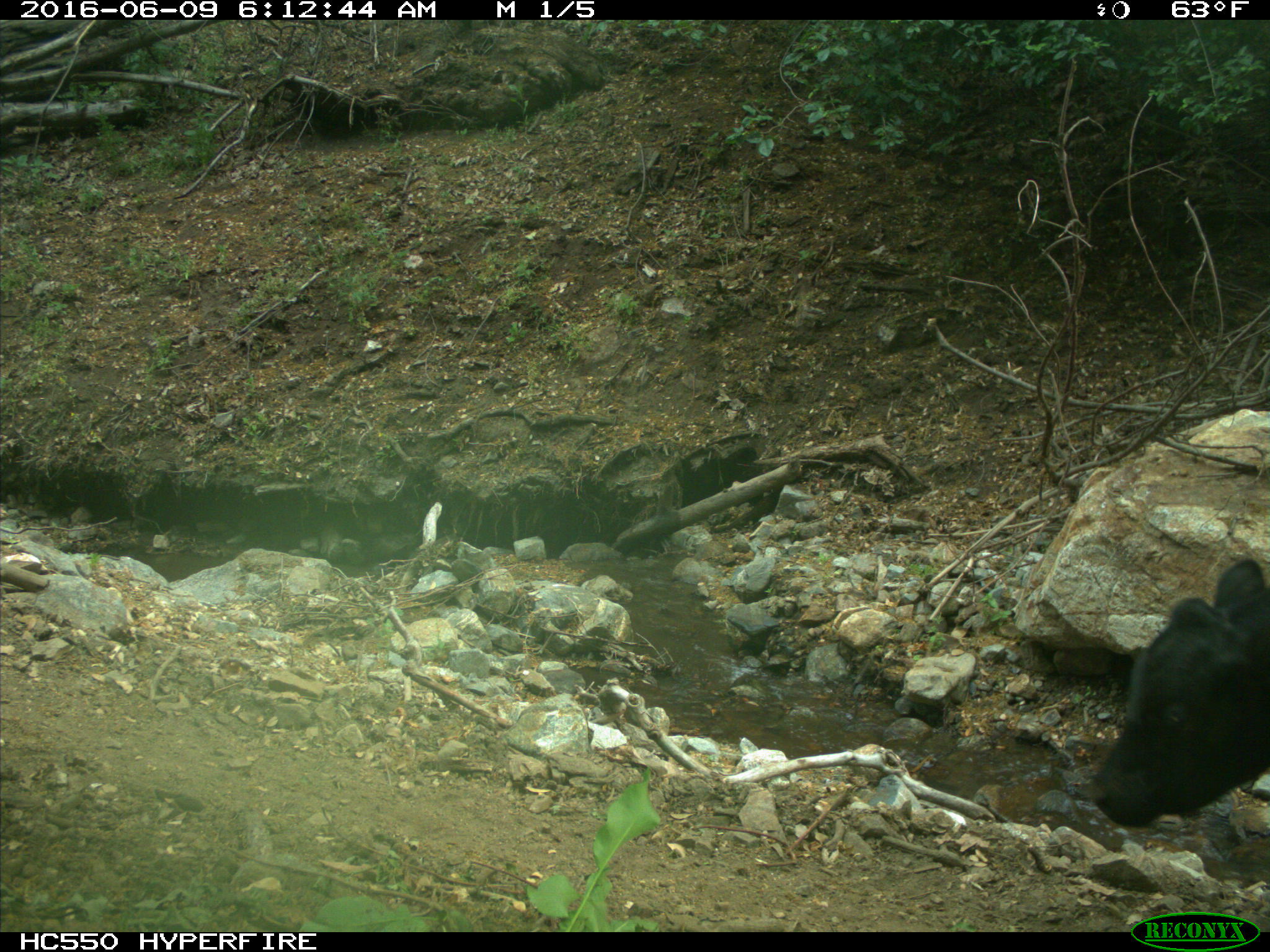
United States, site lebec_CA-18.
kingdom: Animalia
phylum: Chordata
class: Mammalia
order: Artiodactyla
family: Bovidae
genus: Bos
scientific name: Bos taurus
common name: domestic cow